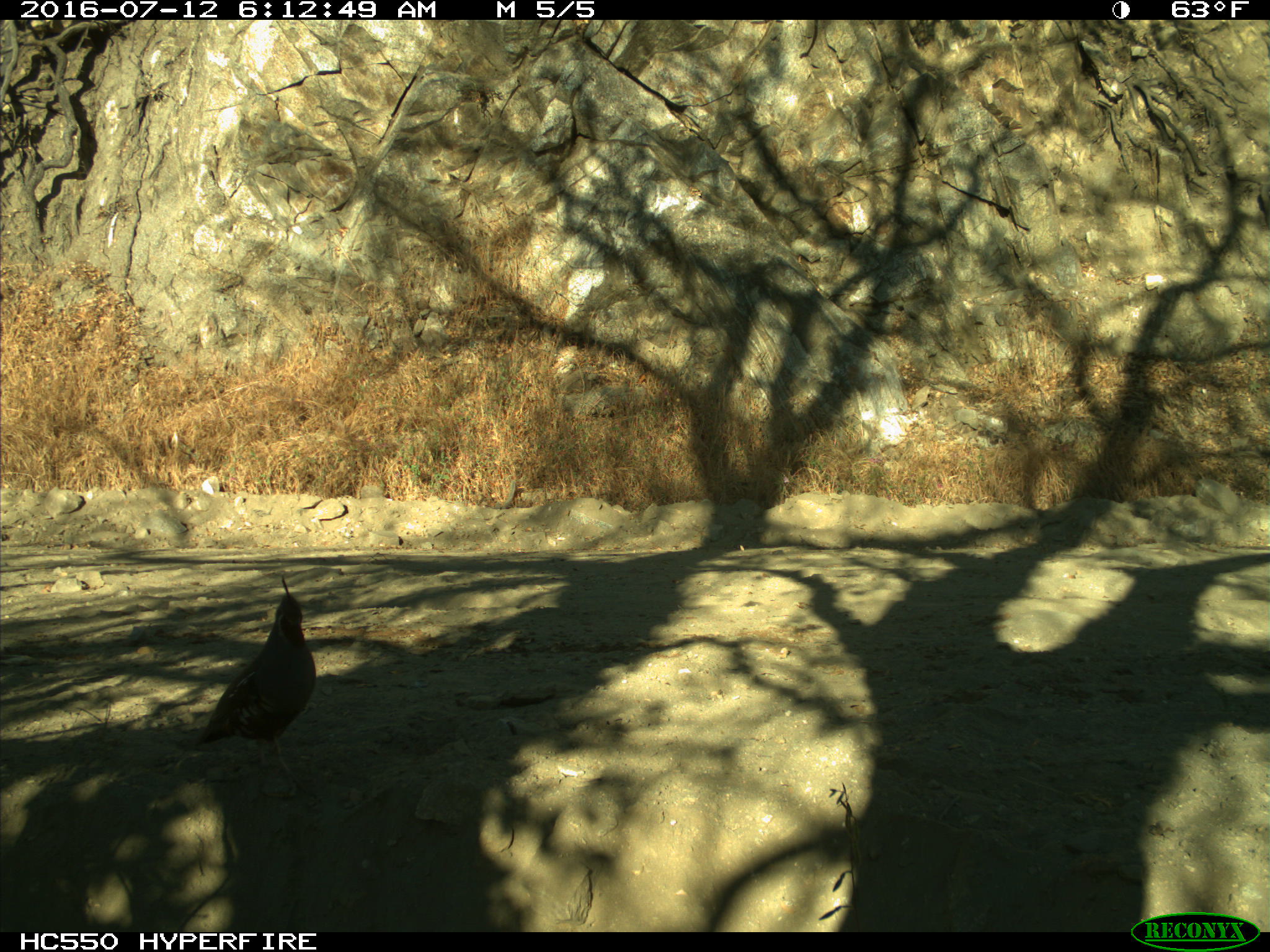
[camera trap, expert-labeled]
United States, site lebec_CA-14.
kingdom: Animalia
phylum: Chordata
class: Aves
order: Galliformes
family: Odontophoridae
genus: Callipepla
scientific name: Callipepla californica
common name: california quail